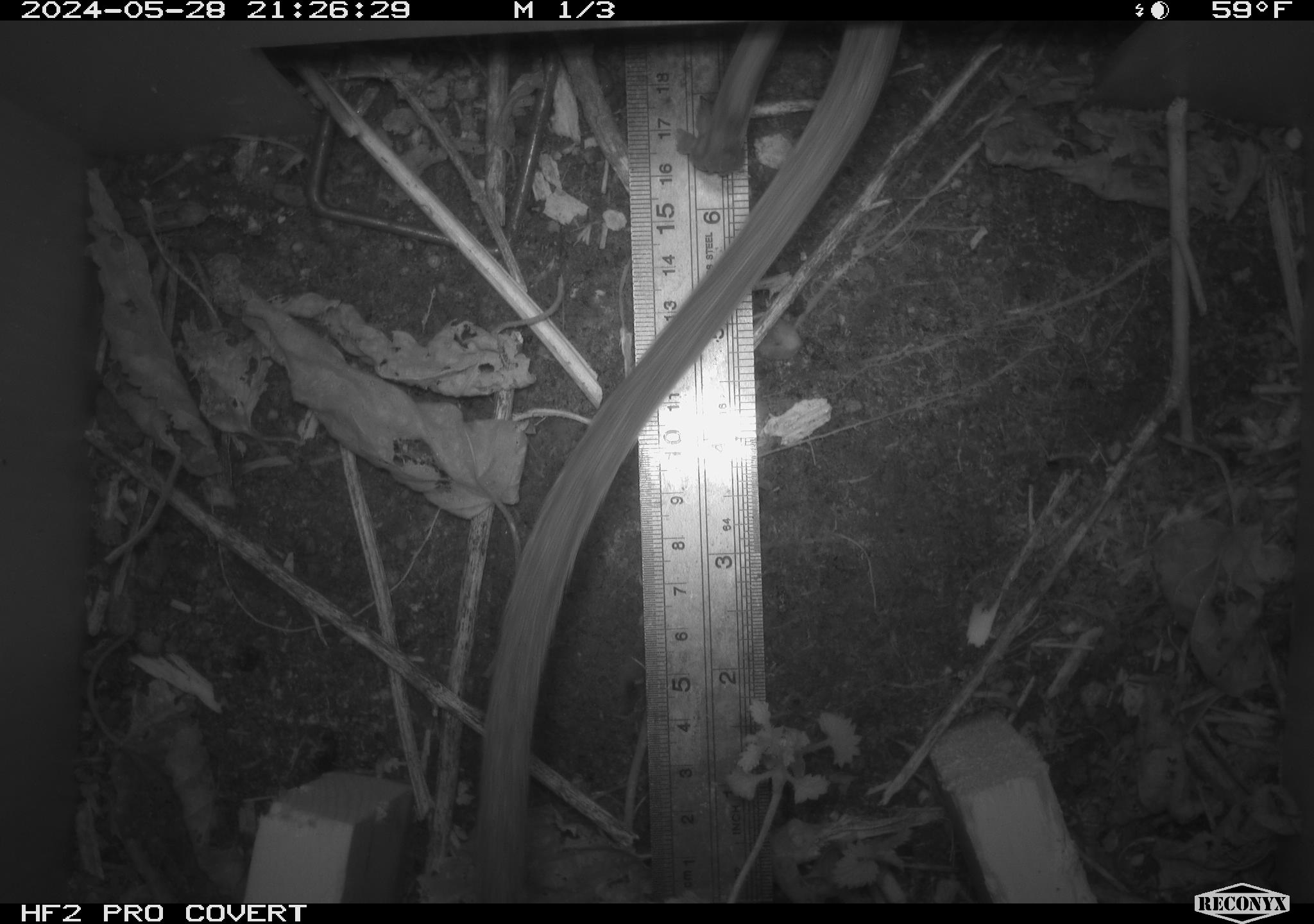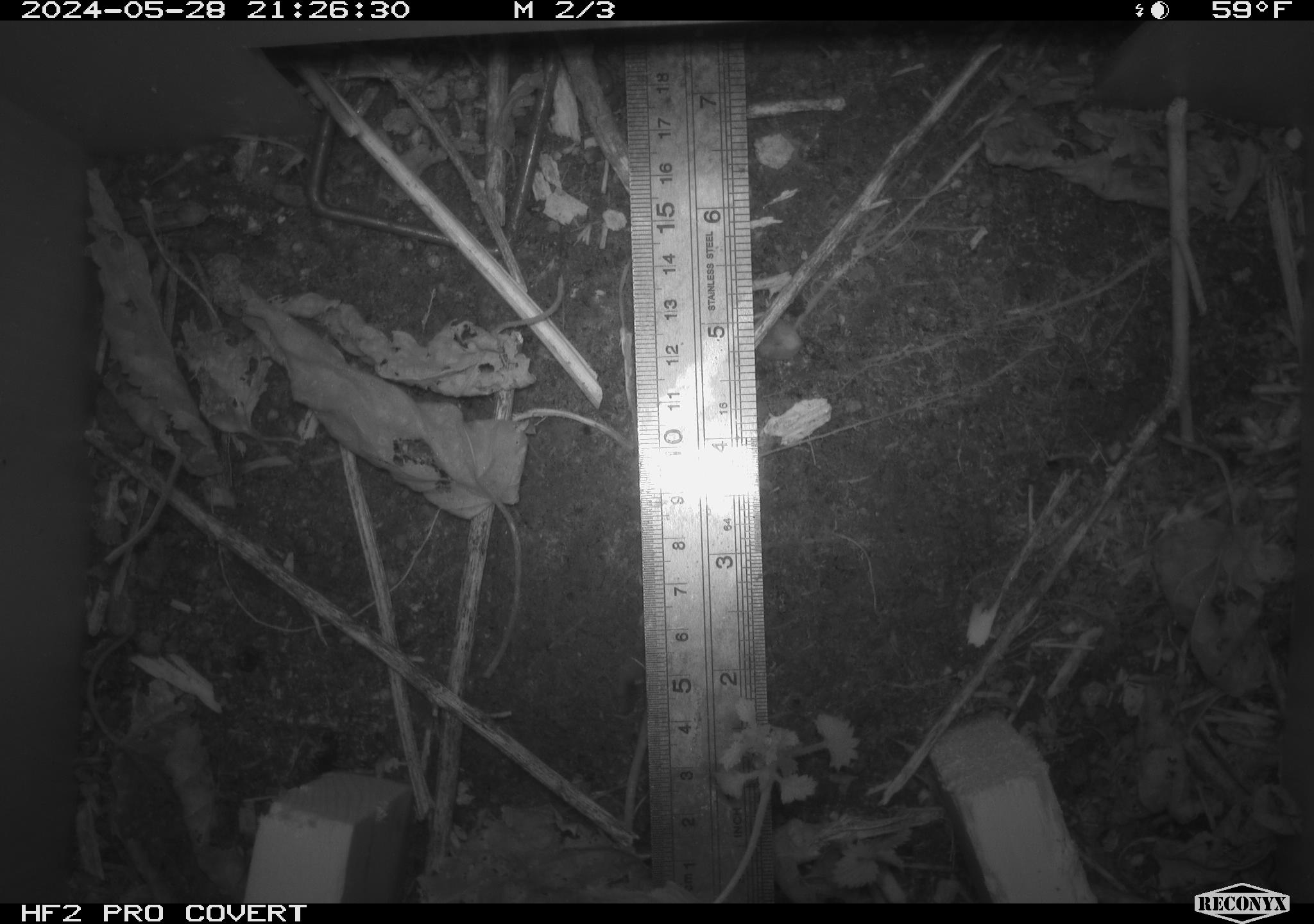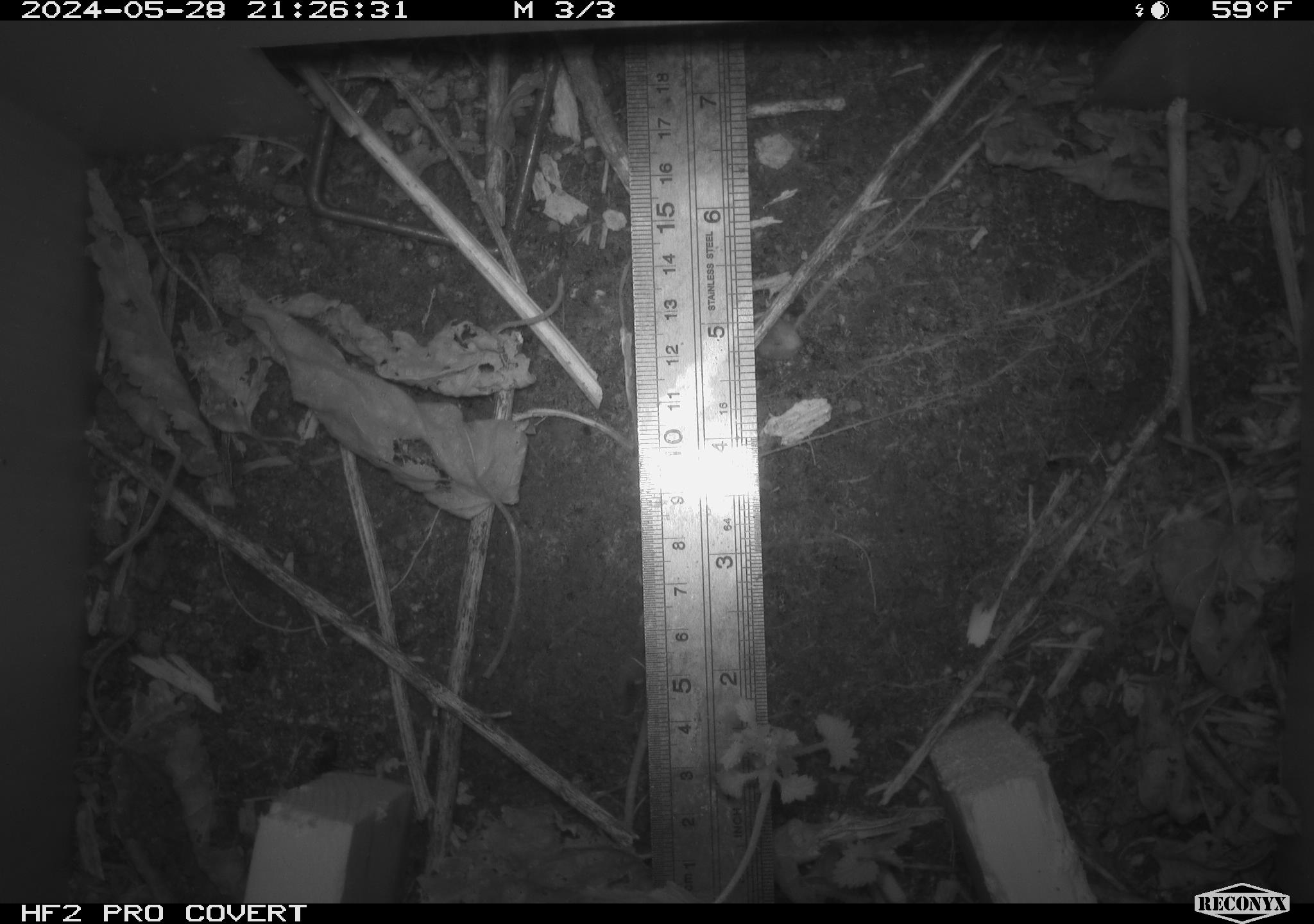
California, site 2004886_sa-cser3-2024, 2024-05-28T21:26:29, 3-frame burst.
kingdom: Animalia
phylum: Chordata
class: Mammalia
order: Rodentia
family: Muridae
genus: Rattus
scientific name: Rattus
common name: rat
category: rattus species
Rattus species (rat) (Rattus).